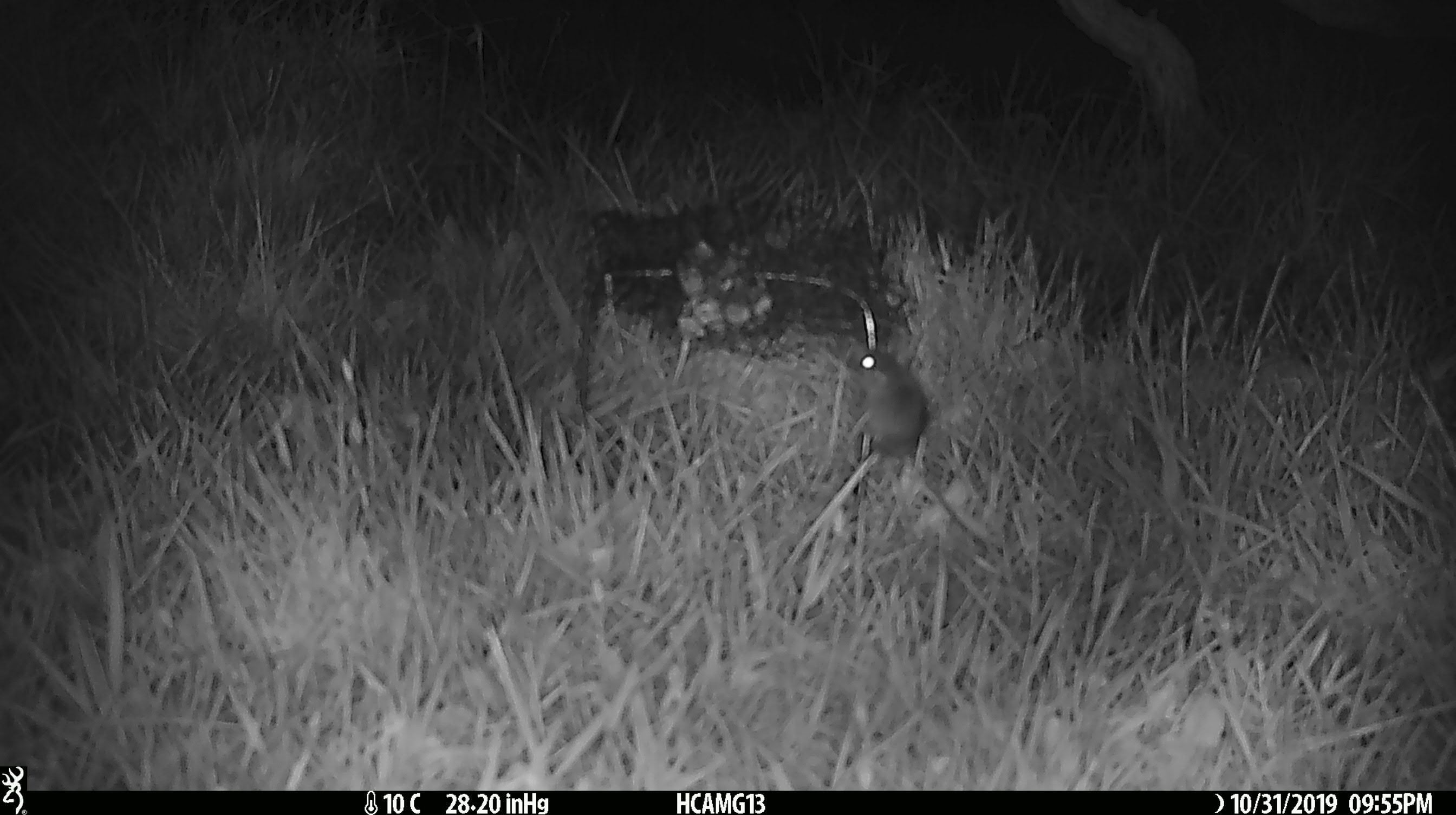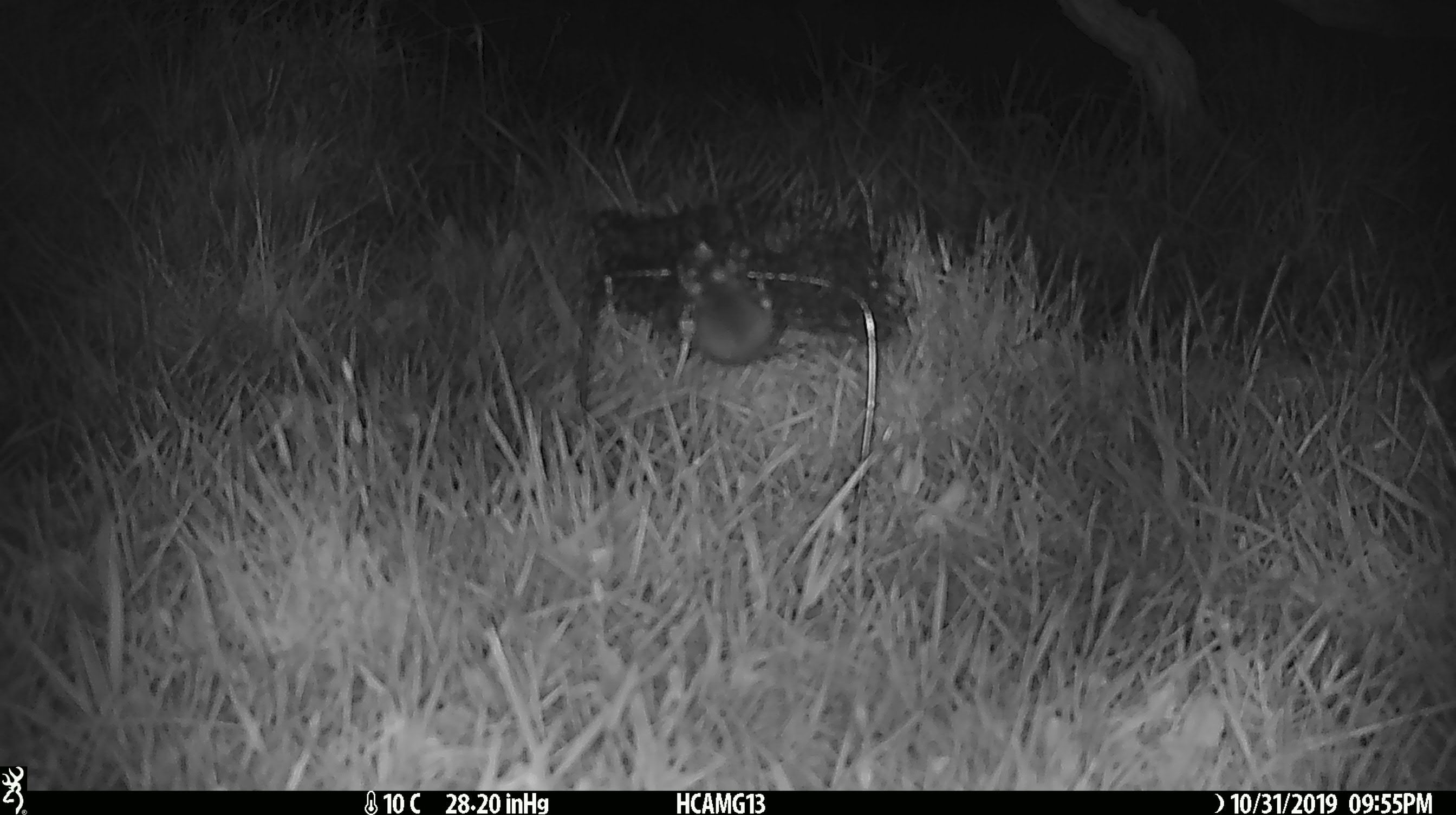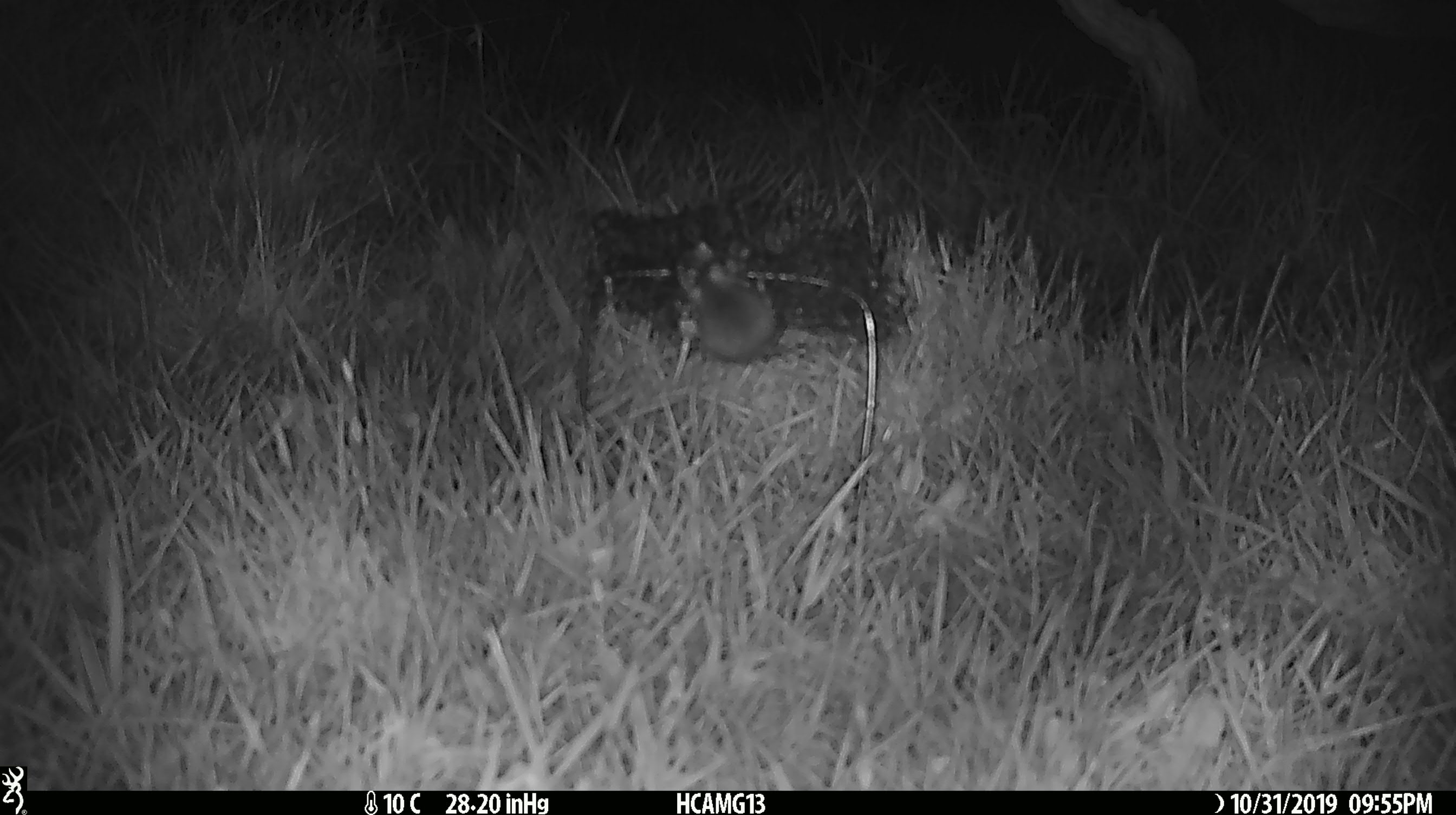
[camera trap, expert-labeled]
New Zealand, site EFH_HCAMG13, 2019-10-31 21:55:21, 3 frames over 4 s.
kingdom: Animalia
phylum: Chordata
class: Mammalia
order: Rodentia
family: Muridae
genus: Mus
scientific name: Mus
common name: mouse